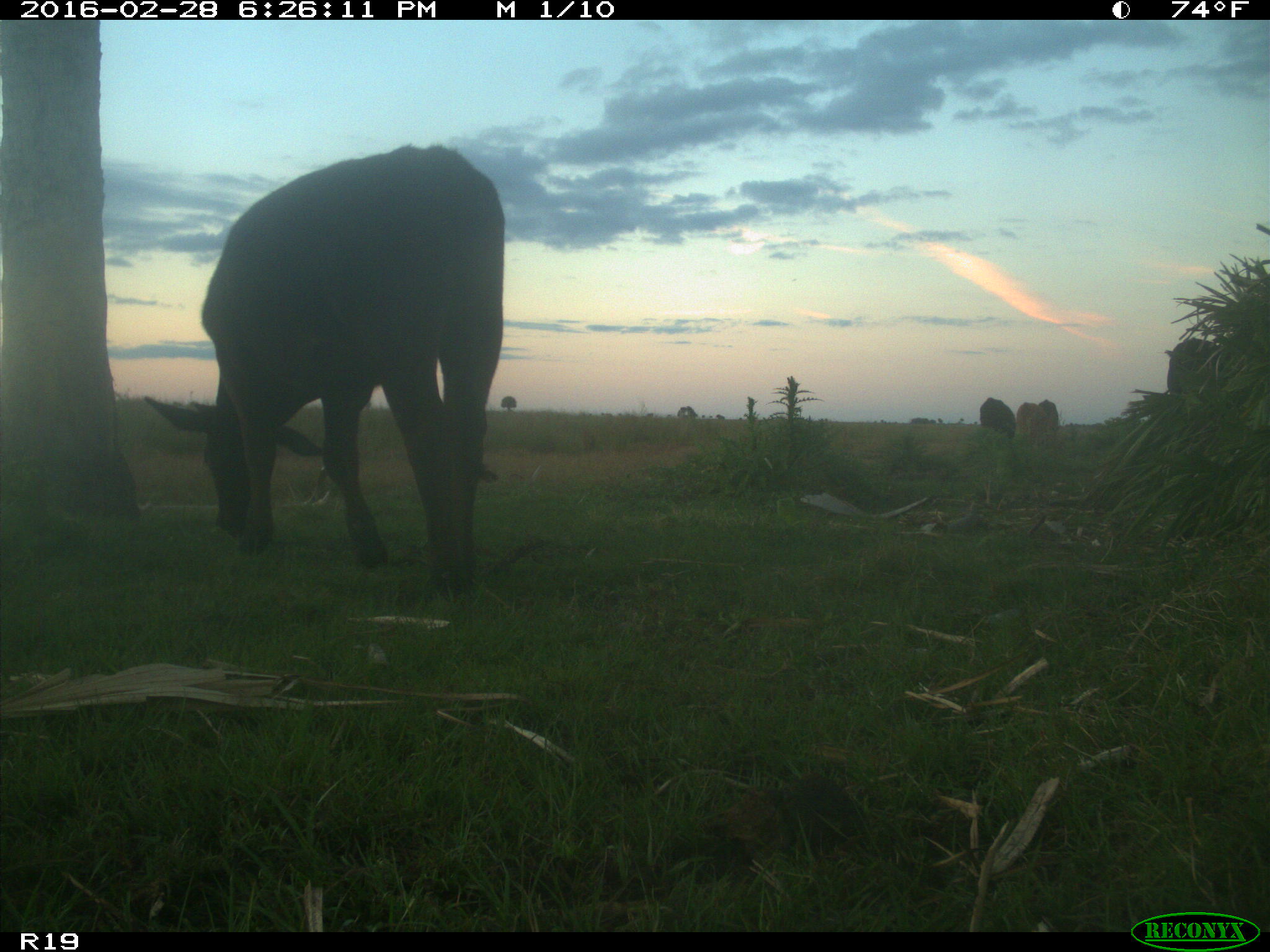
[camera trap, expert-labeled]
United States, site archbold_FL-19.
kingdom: Animalia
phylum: Chordata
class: Mammalia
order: Artiodactyla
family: Bovidae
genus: Bos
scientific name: Bos taurus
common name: domestic cow